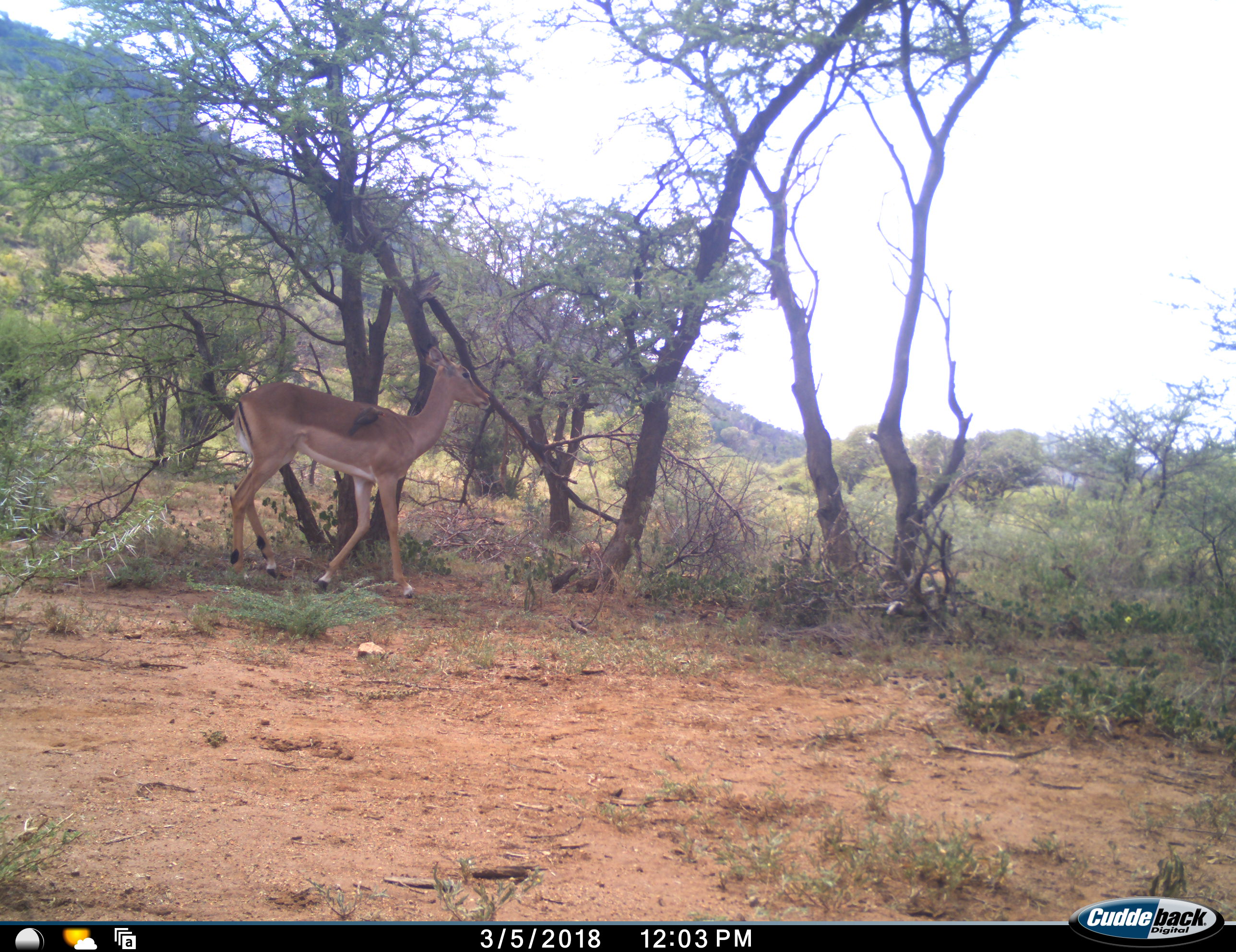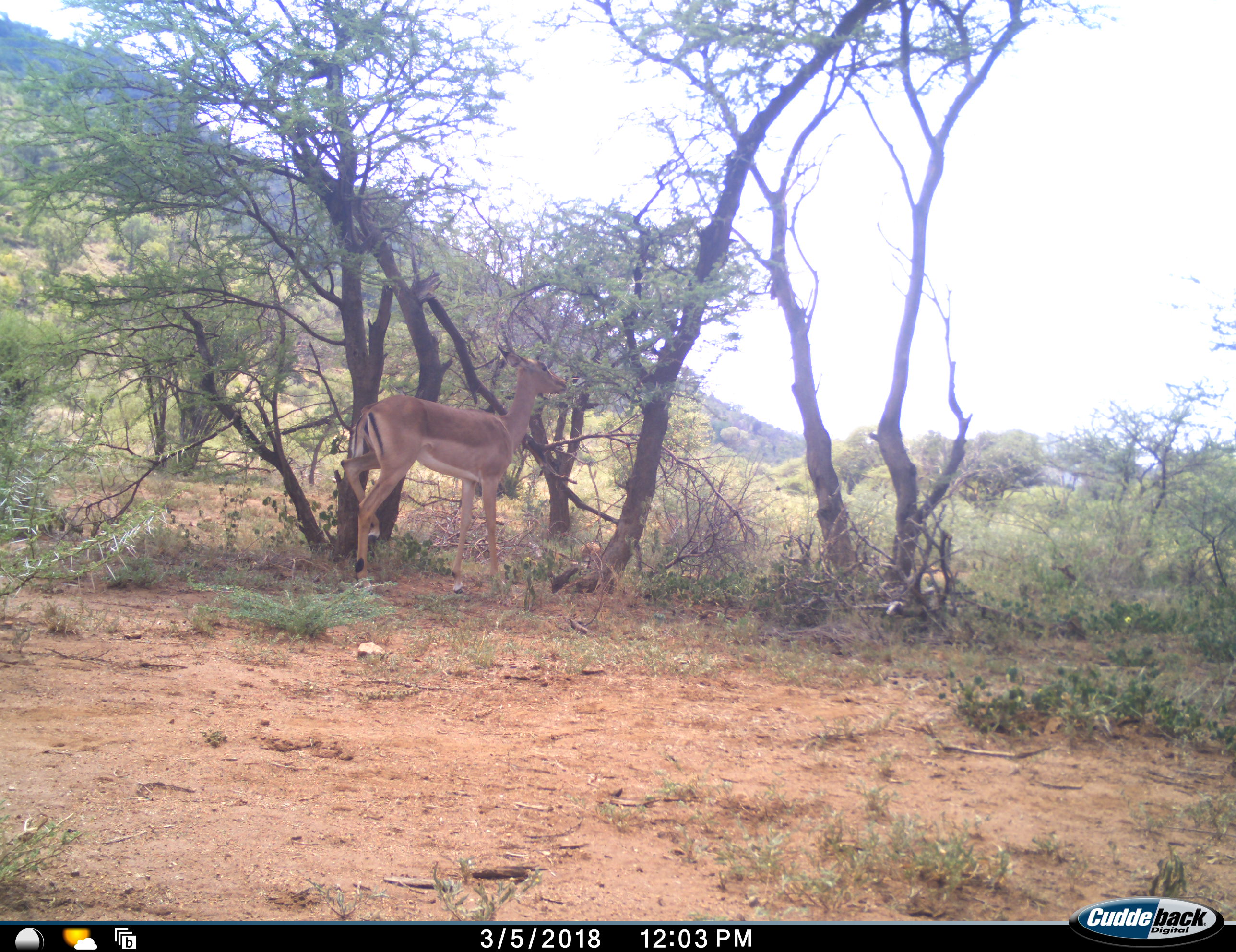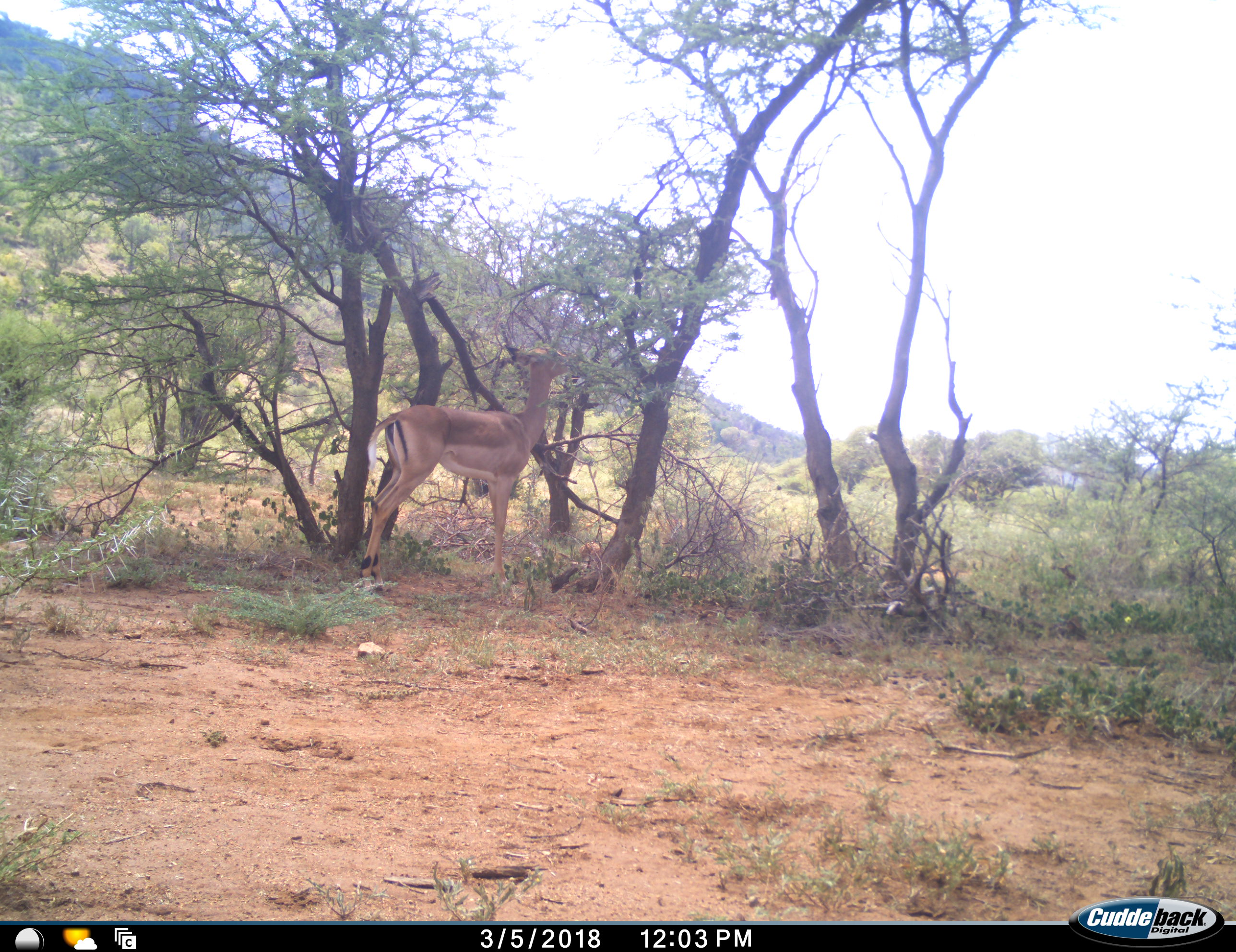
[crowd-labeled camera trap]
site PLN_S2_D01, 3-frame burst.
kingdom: Animalia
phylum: Chordata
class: Mammalia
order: Artiodactyla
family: Bovidae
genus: Aepyceros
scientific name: Aepyceros melampus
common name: impala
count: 1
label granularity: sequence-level